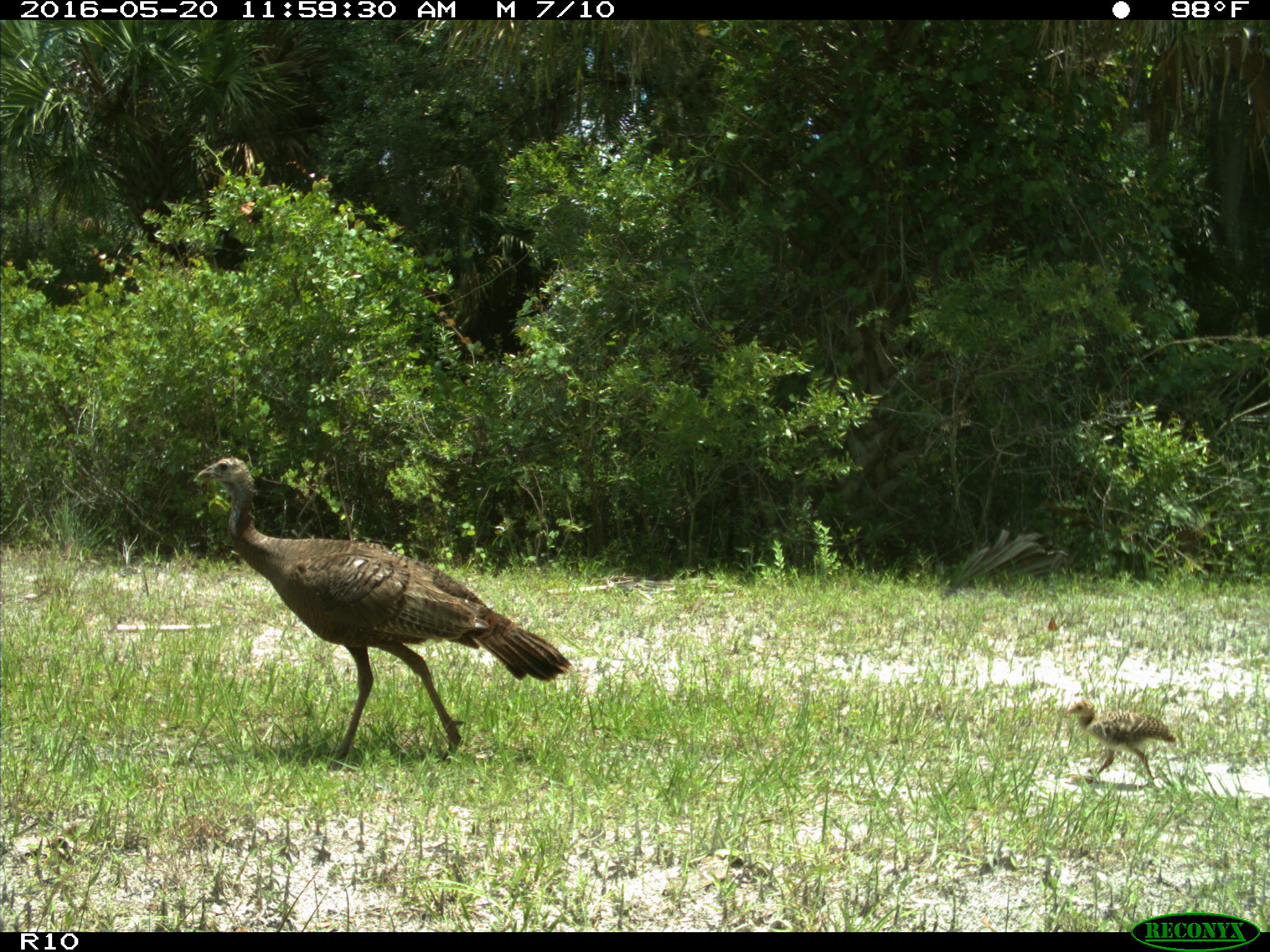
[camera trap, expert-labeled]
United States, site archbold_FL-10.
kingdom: Animalia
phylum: Chordata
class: Aves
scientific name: Aves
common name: birds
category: unidentified bird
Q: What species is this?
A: Unidentified bird (birds) (Aves).